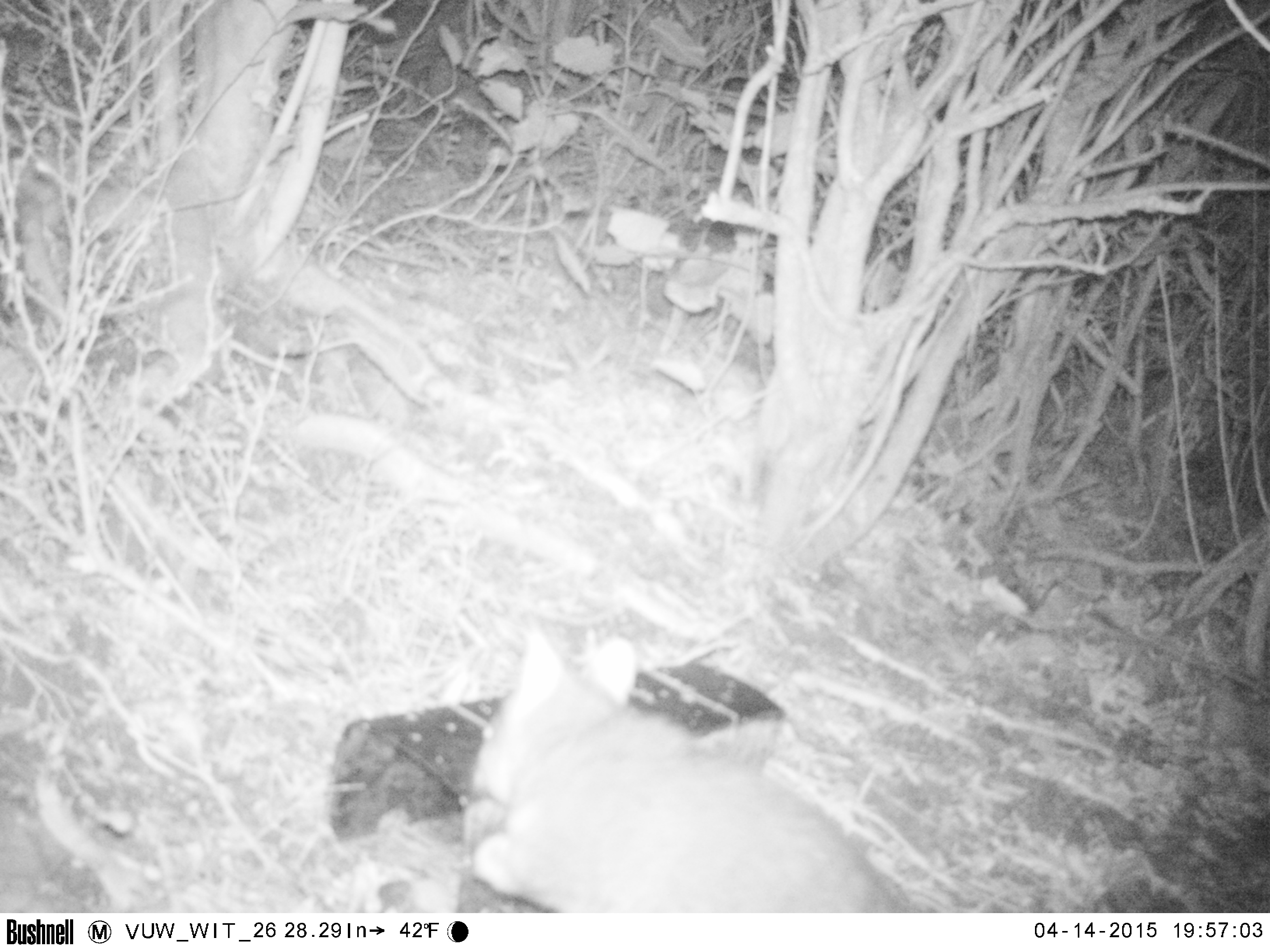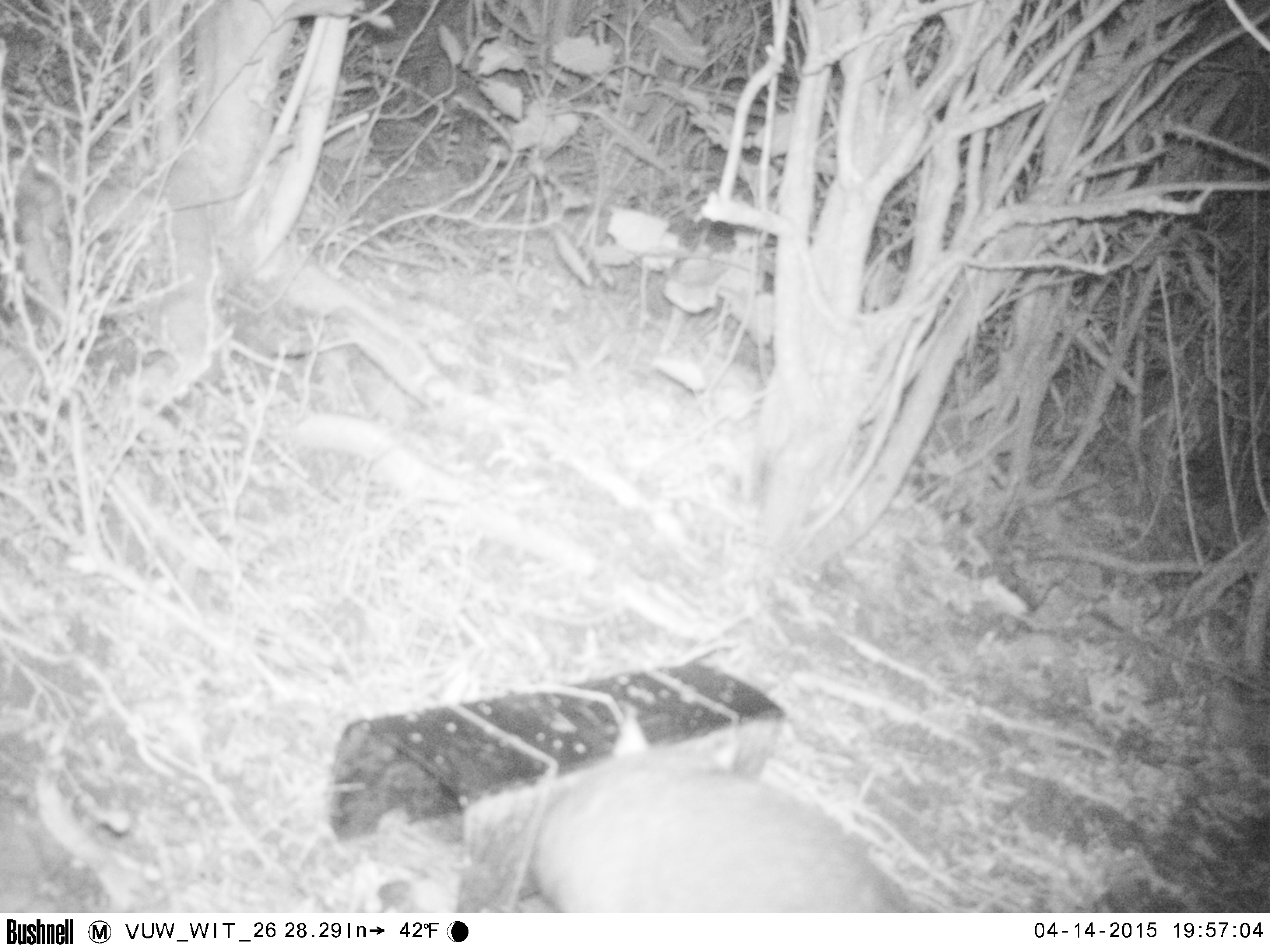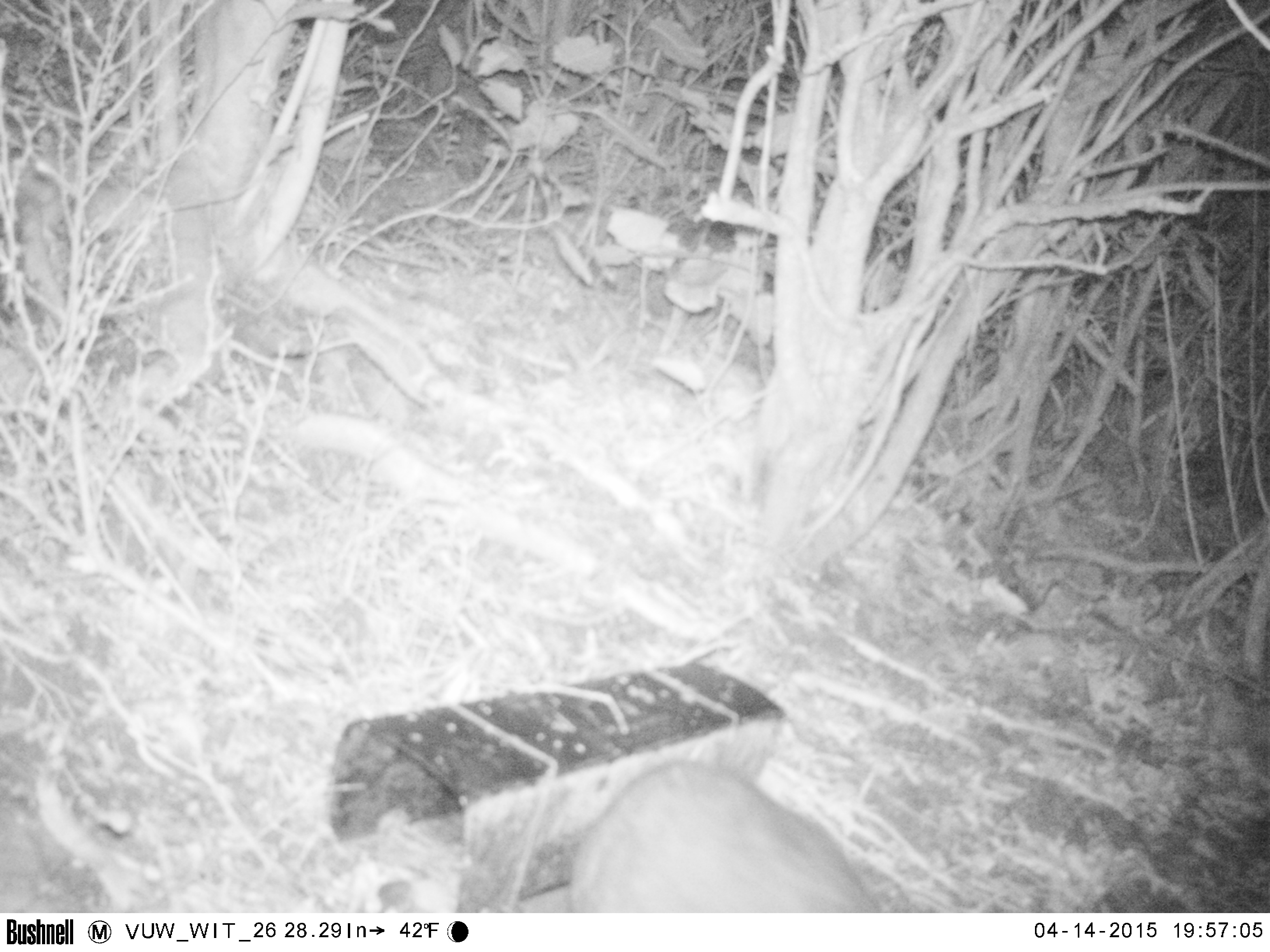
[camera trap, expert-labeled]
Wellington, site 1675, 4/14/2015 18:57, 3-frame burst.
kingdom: Animalia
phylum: Chordata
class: Mammalia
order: Didelphimorphia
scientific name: Didelphimorphia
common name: possum